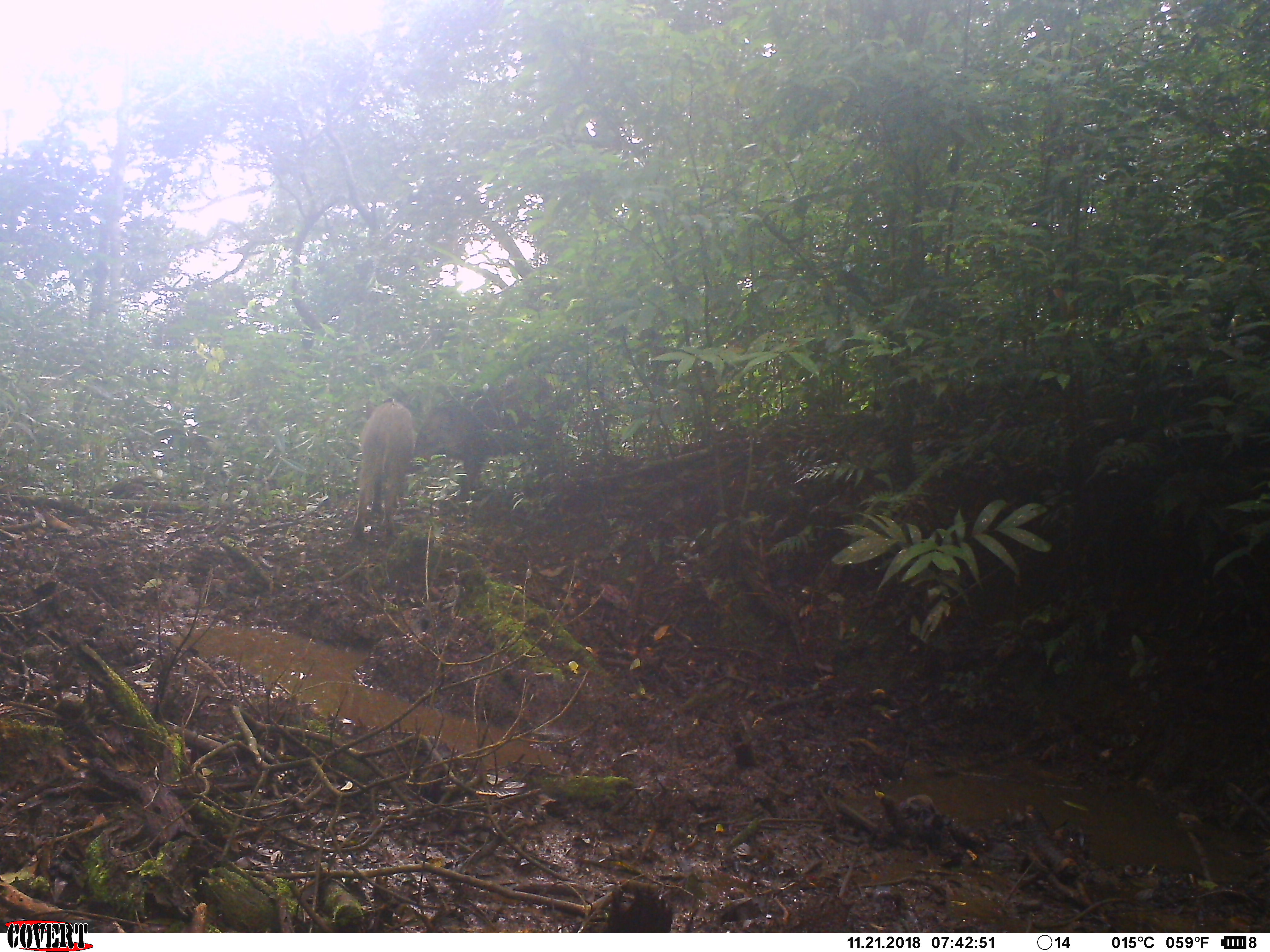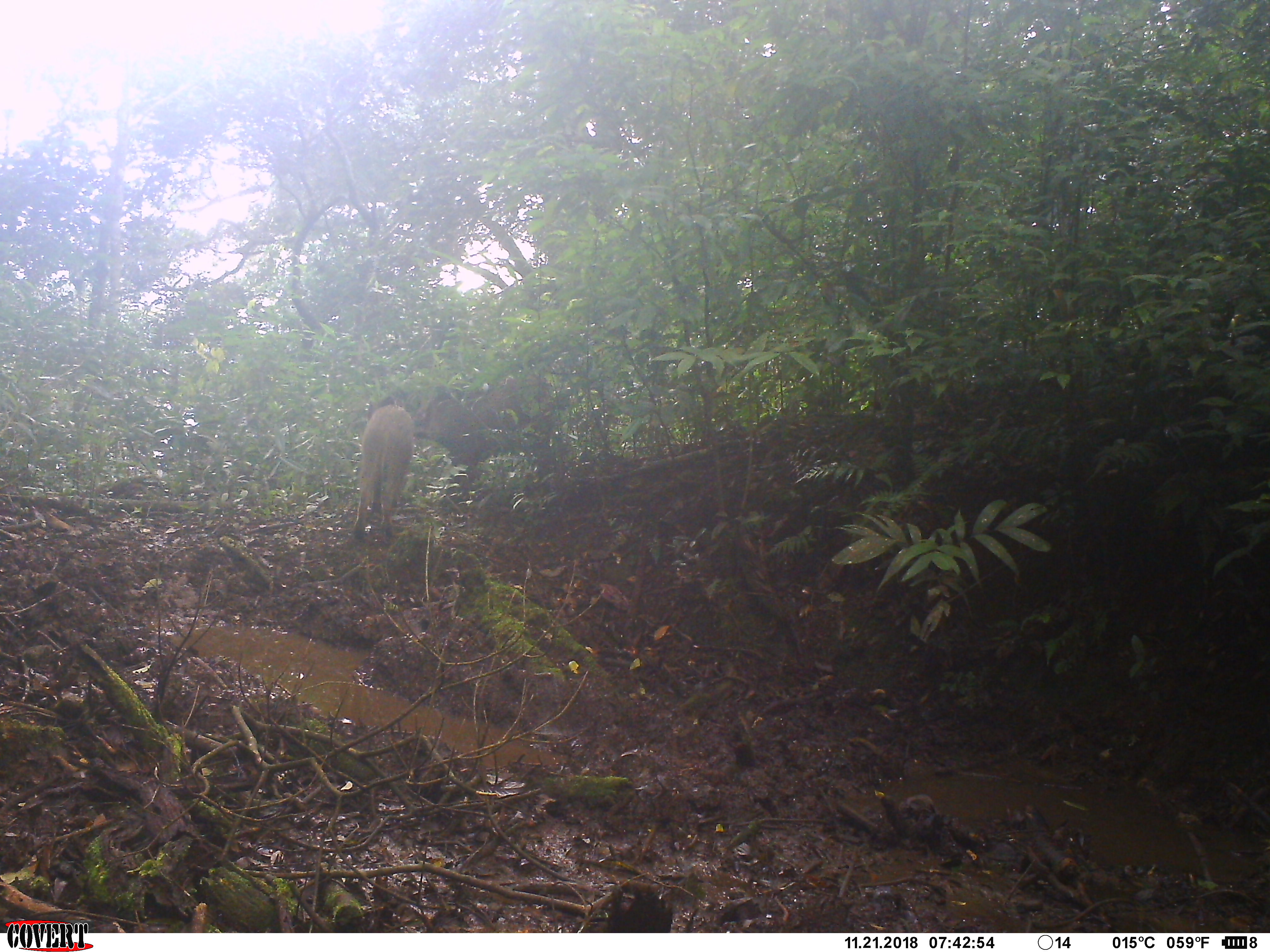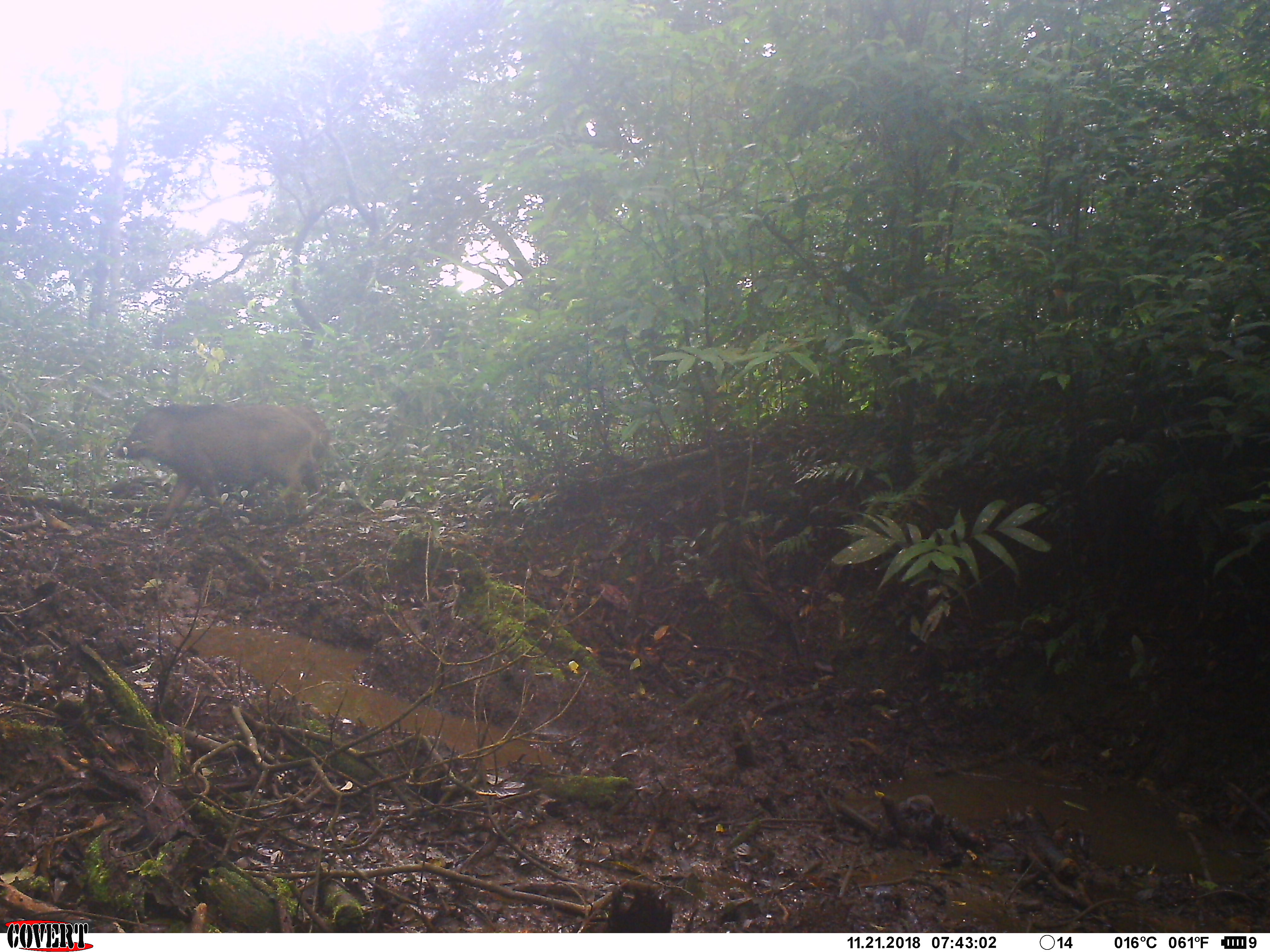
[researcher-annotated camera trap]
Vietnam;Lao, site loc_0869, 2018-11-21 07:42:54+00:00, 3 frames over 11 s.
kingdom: Animalia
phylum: Chordata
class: Mammalia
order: Artiodactyla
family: Suidae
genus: Sus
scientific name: Sus scrofa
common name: eurasian wild pig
Eurasian wild pig (Sus scrofa). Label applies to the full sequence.